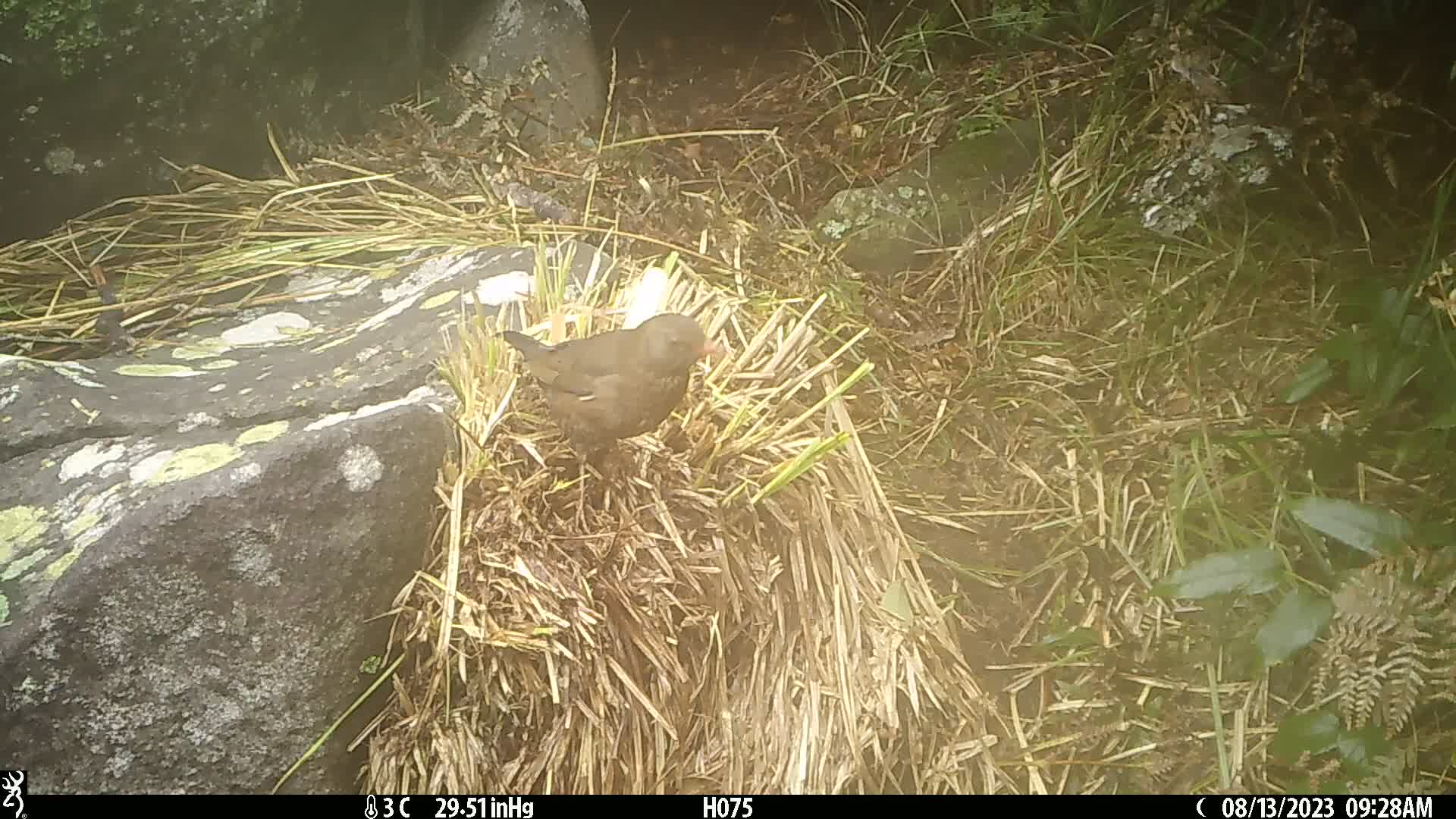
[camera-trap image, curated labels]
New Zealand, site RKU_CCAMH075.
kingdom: Animalia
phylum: Chordata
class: Aves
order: Passeriformes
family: Turdidae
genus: Turdus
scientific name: Turdus merula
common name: eurasian blackbird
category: blackbird